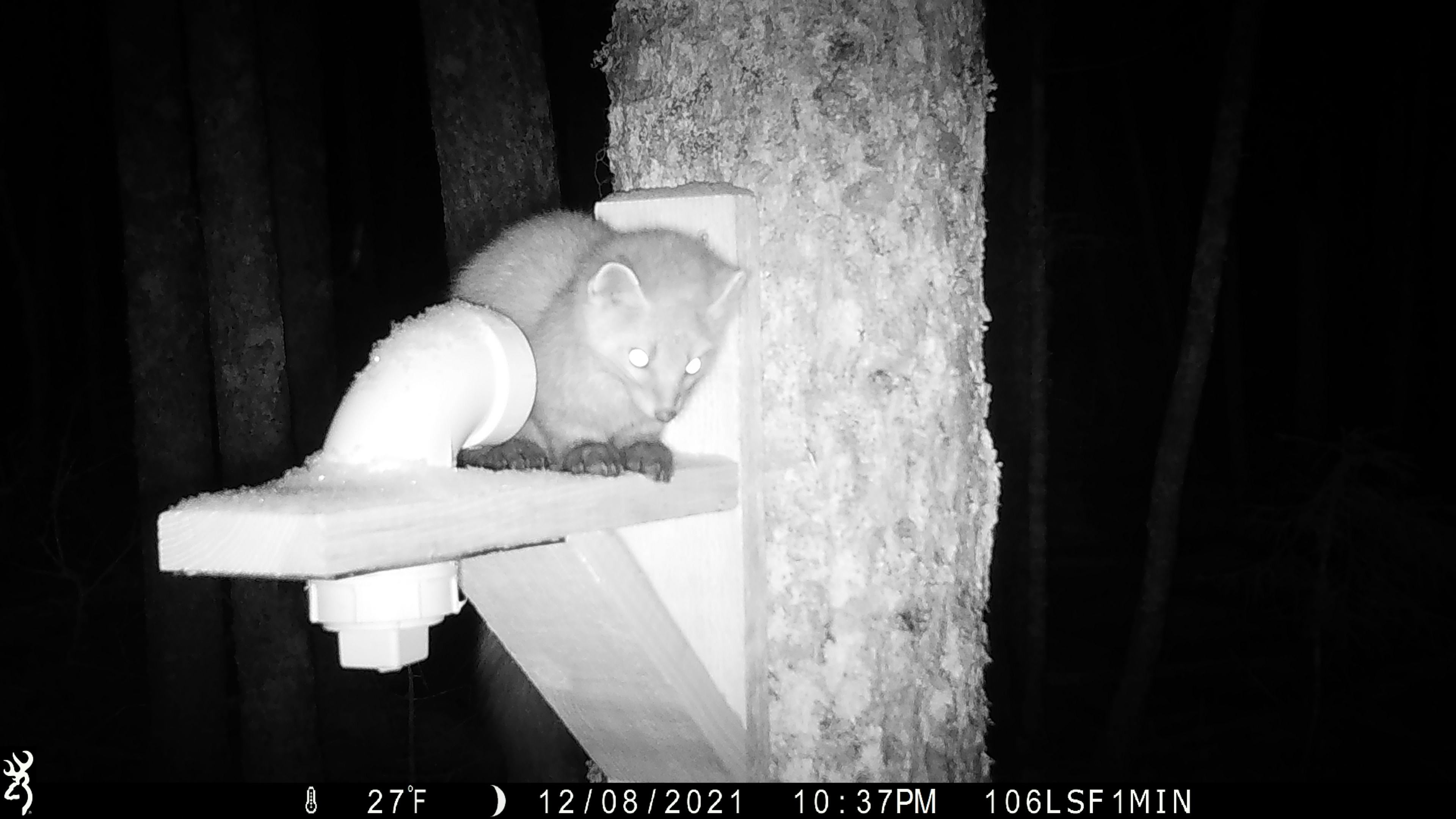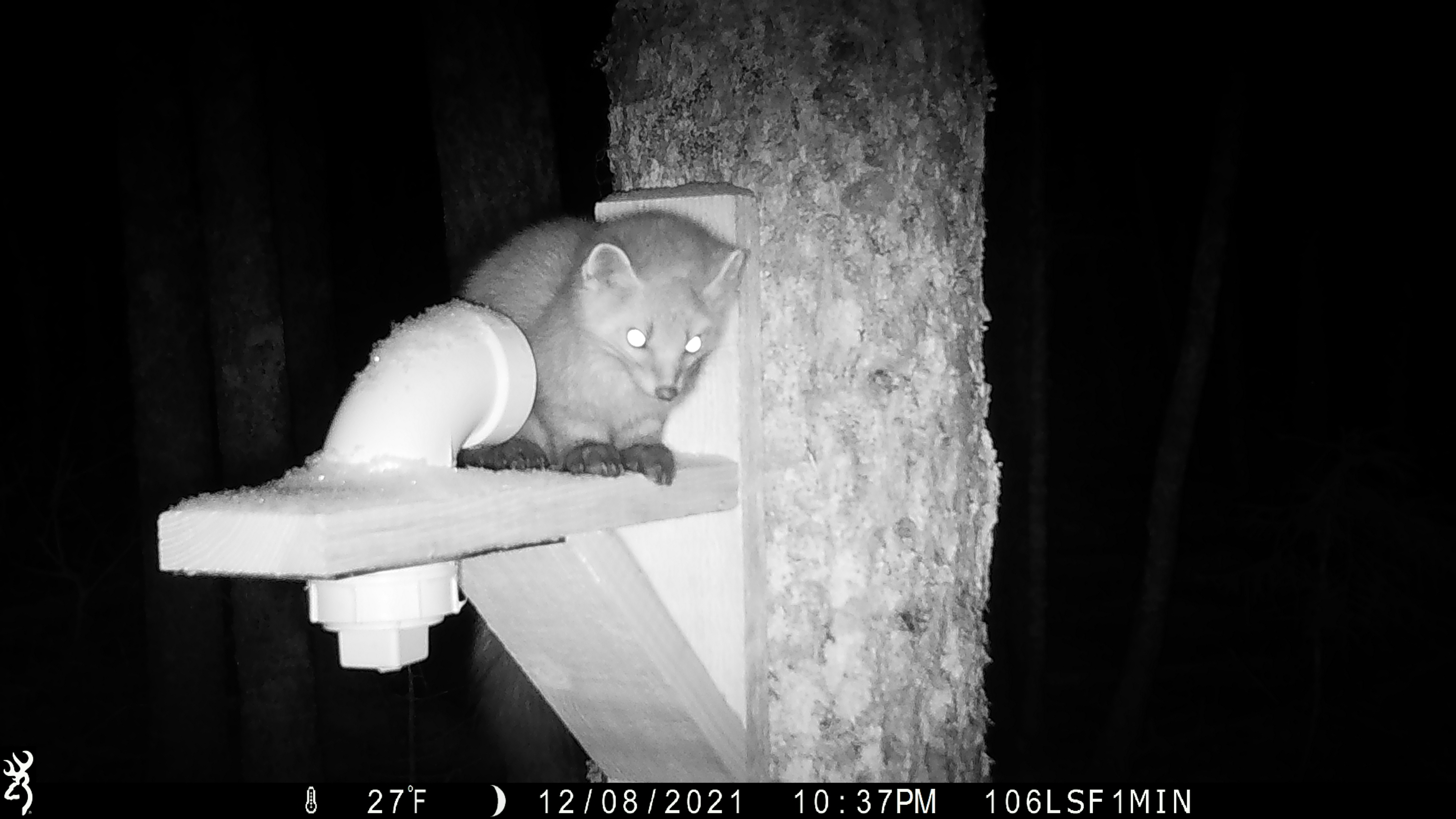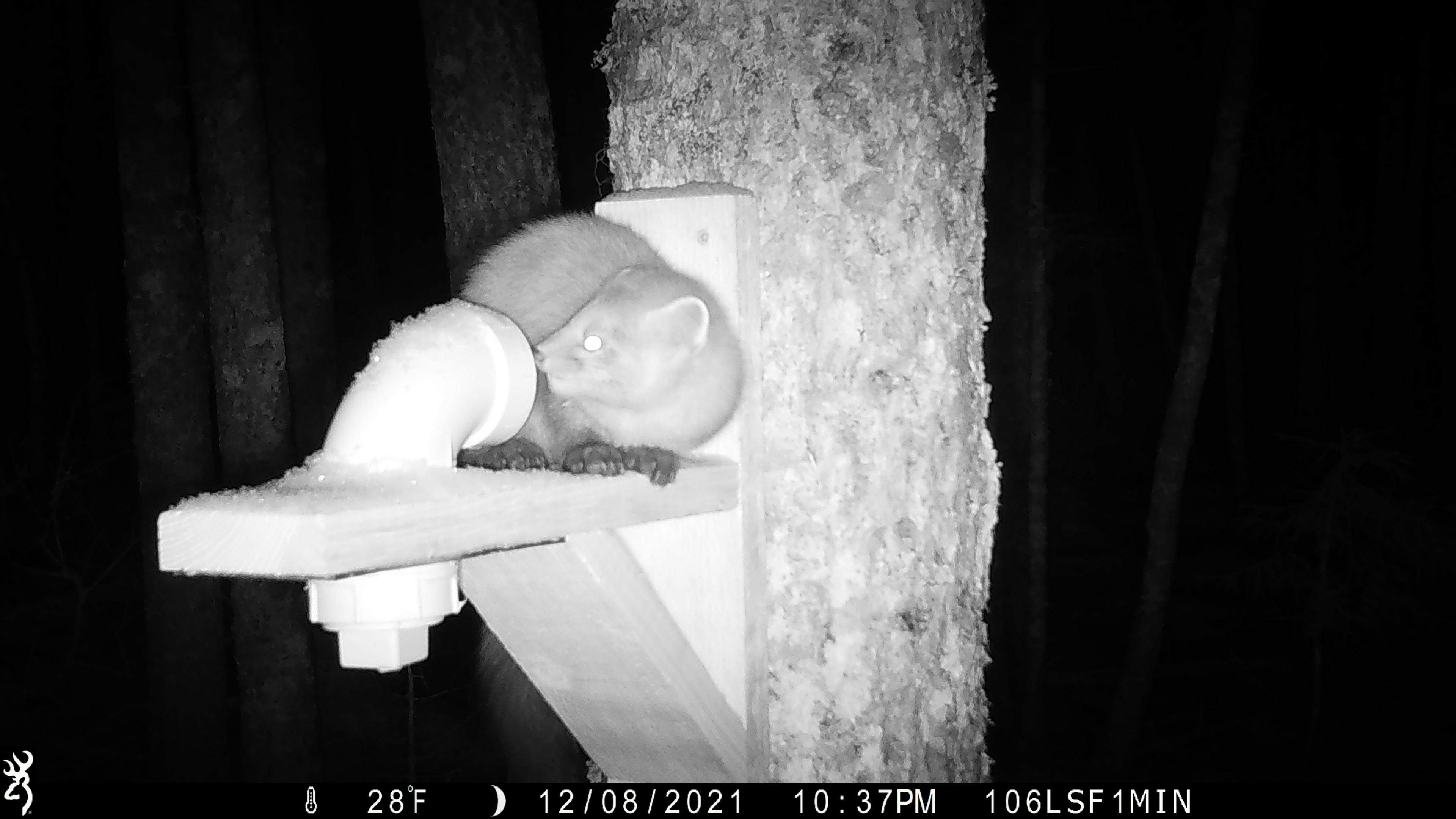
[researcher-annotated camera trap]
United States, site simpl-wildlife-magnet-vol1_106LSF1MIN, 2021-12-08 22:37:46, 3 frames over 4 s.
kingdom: Animalia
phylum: Chordata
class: Mammalia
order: Carnivora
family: Mustelidae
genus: Martes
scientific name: Martes americana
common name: american marten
American marten (Martes americana).